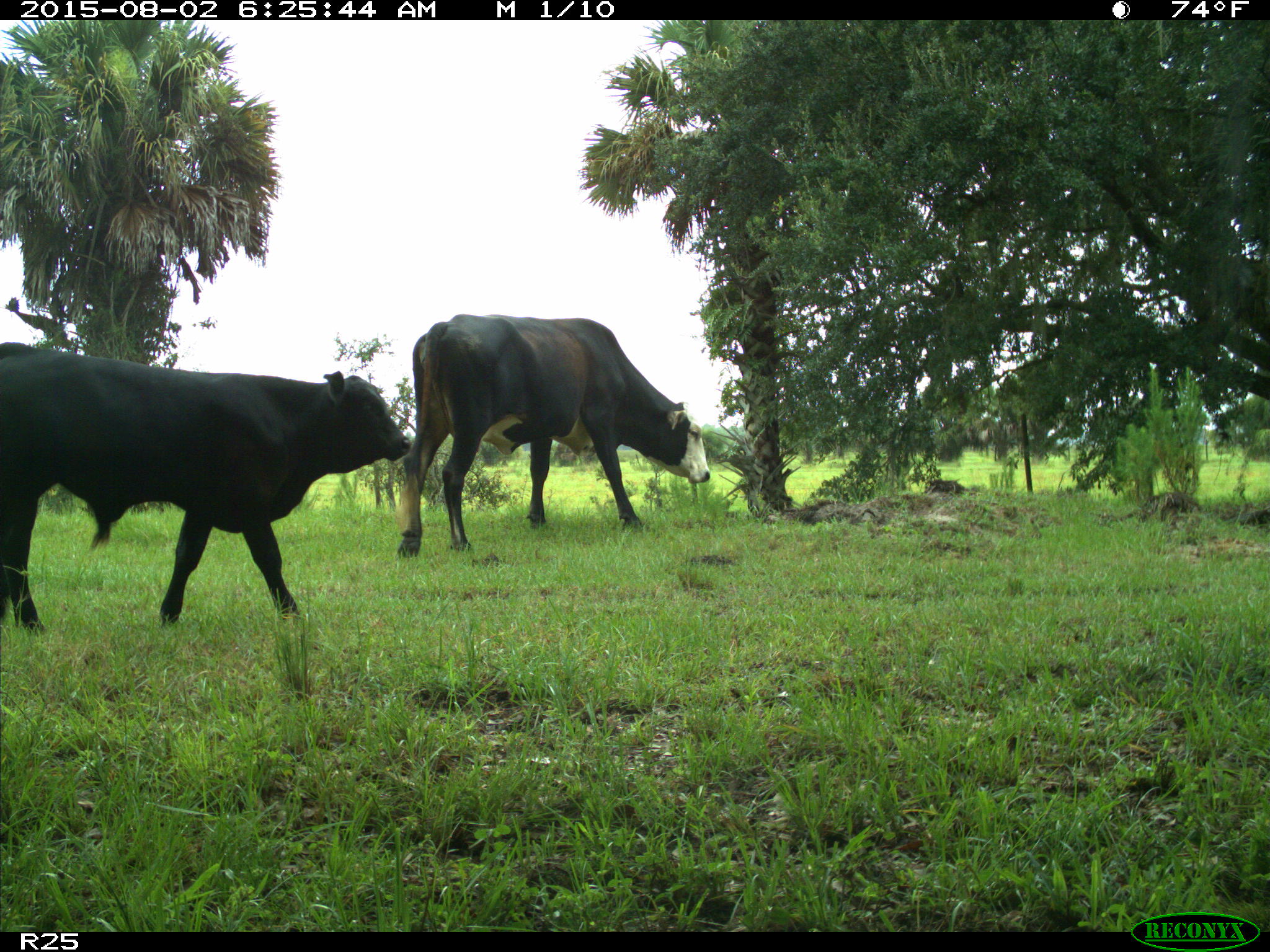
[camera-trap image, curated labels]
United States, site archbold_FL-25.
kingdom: Animalia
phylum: Chordata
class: Mammalia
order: Artiodactyla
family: Bovidae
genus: Bos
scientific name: Bos taurus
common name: domestic cow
Bos taurus (domestic cow).